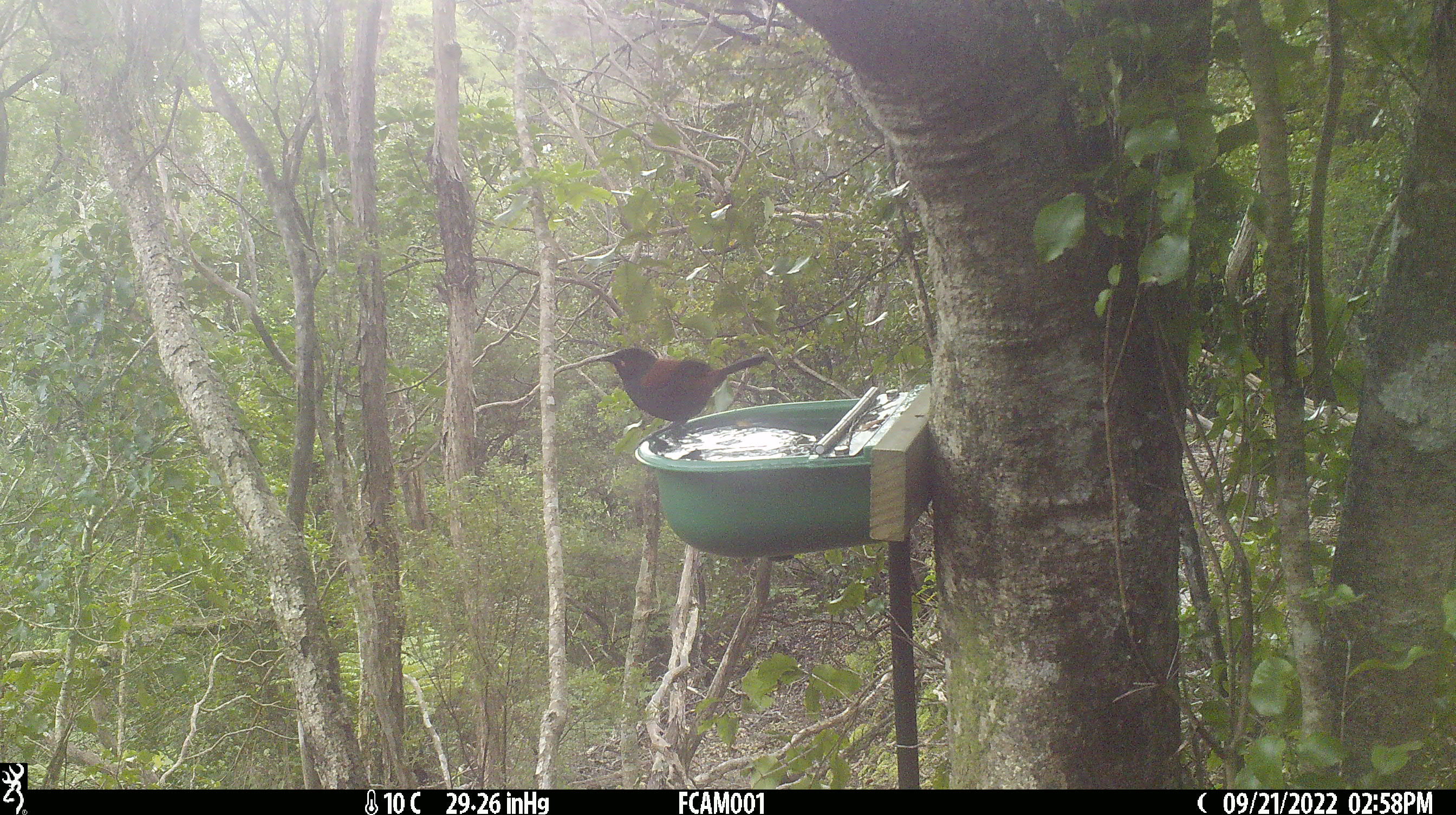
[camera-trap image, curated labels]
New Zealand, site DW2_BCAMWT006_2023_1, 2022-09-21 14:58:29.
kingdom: Animalia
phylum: Chordata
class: Aves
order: Passeriformes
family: Callaeidae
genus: Philesturnus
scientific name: Philesturnus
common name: saddlebacks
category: tieke